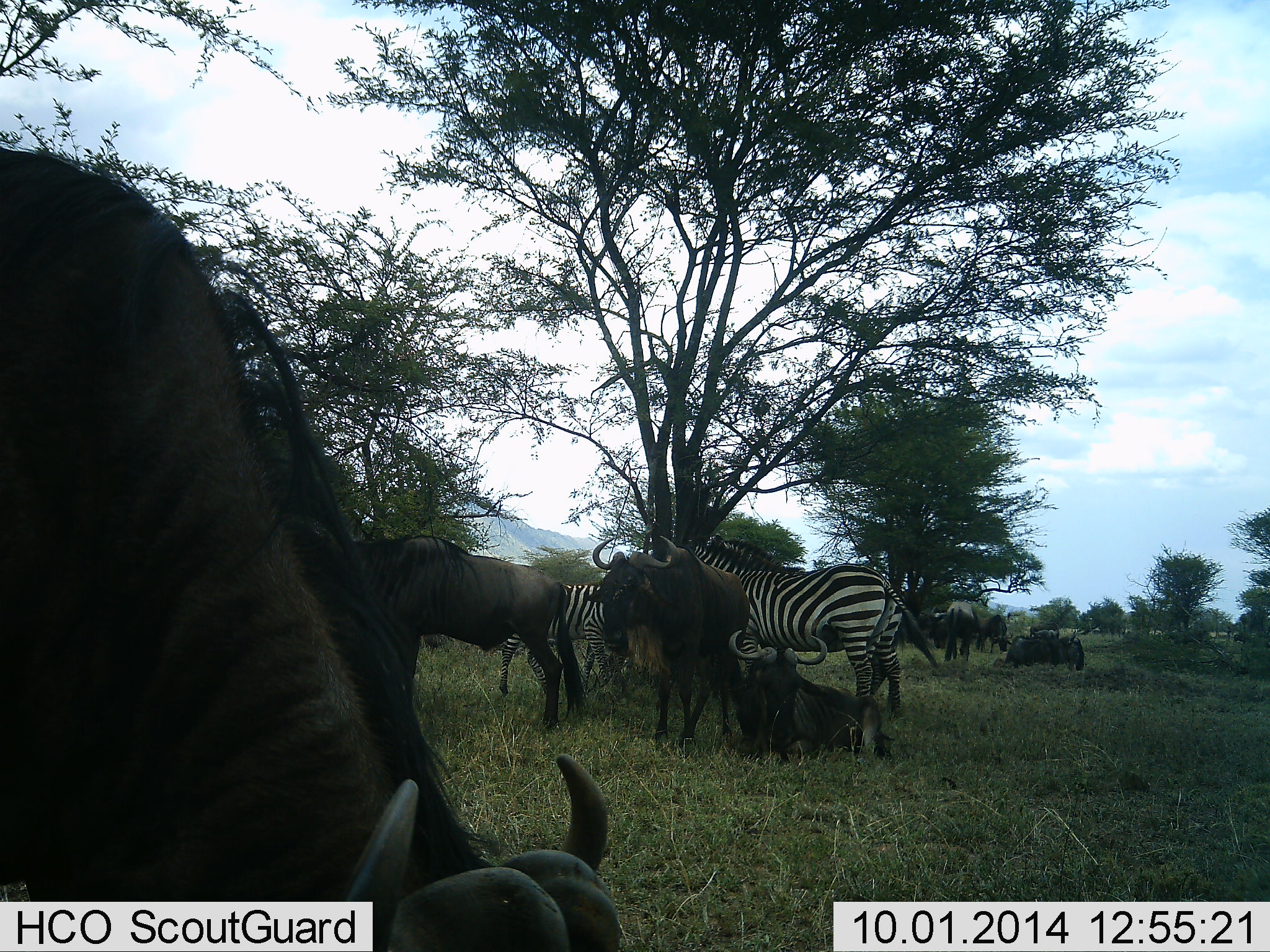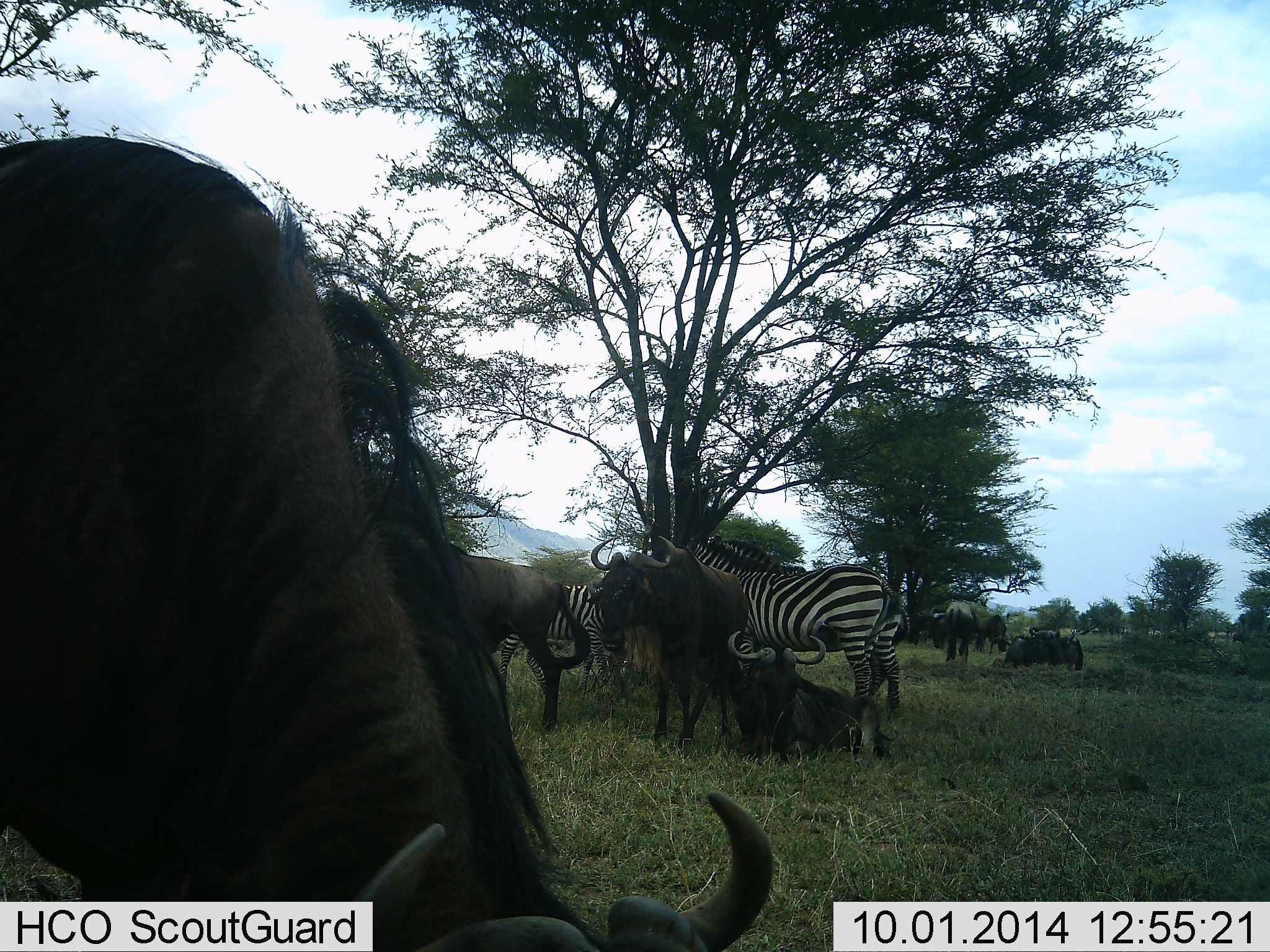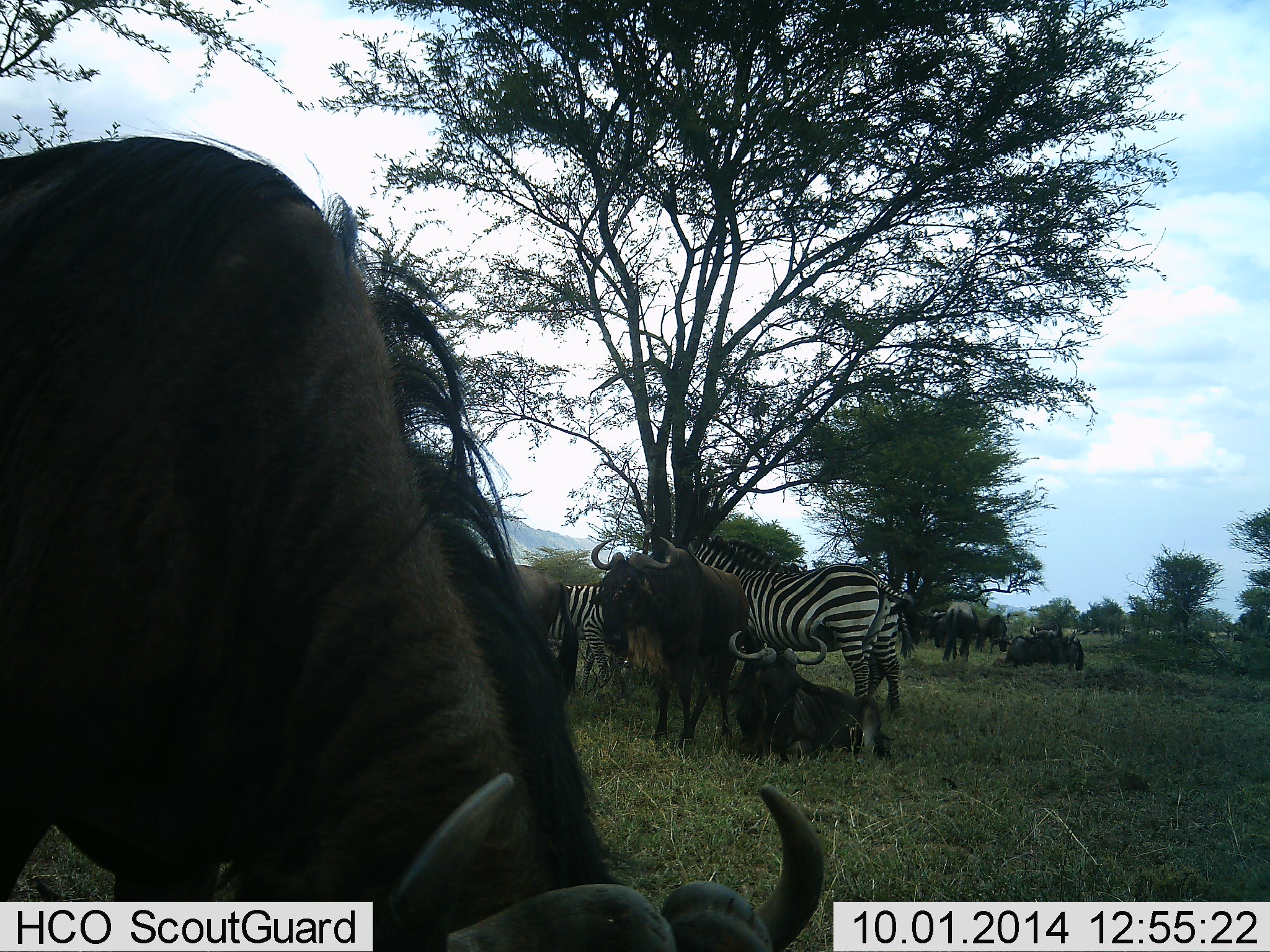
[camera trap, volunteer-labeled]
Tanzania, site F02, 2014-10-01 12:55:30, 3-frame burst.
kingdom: Animalia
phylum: Chordata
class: Mammalia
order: Artiodactyla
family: Bovidae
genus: Connochaetes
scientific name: Connochaetes taurinus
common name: blue wildebeest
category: wildebeest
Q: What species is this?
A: Wildebeest (blue wildebeest) (Connochaetes taurinus).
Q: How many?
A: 8.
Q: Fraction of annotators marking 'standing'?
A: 60%.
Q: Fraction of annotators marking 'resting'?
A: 80%.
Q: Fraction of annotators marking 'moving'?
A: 20%.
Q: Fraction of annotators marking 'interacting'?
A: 0%.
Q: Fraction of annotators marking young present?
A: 0%.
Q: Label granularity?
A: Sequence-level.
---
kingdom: Animalia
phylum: Chordata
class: Mammalia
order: Perissodactyla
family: Equidae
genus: Equus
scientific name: Equus quagga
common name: plains zebra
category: zebra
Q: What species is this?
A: Zebra (plains zebra) (Equus quagga).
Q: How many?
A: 2.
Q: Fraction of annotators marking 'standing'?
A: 100%.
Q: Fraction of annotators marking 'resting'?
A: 10%.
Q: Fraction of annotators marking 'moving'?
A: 0%.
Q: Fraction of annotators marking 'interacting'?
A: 0%.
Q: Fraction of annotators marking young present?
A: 0%.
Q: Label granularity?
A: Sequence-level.